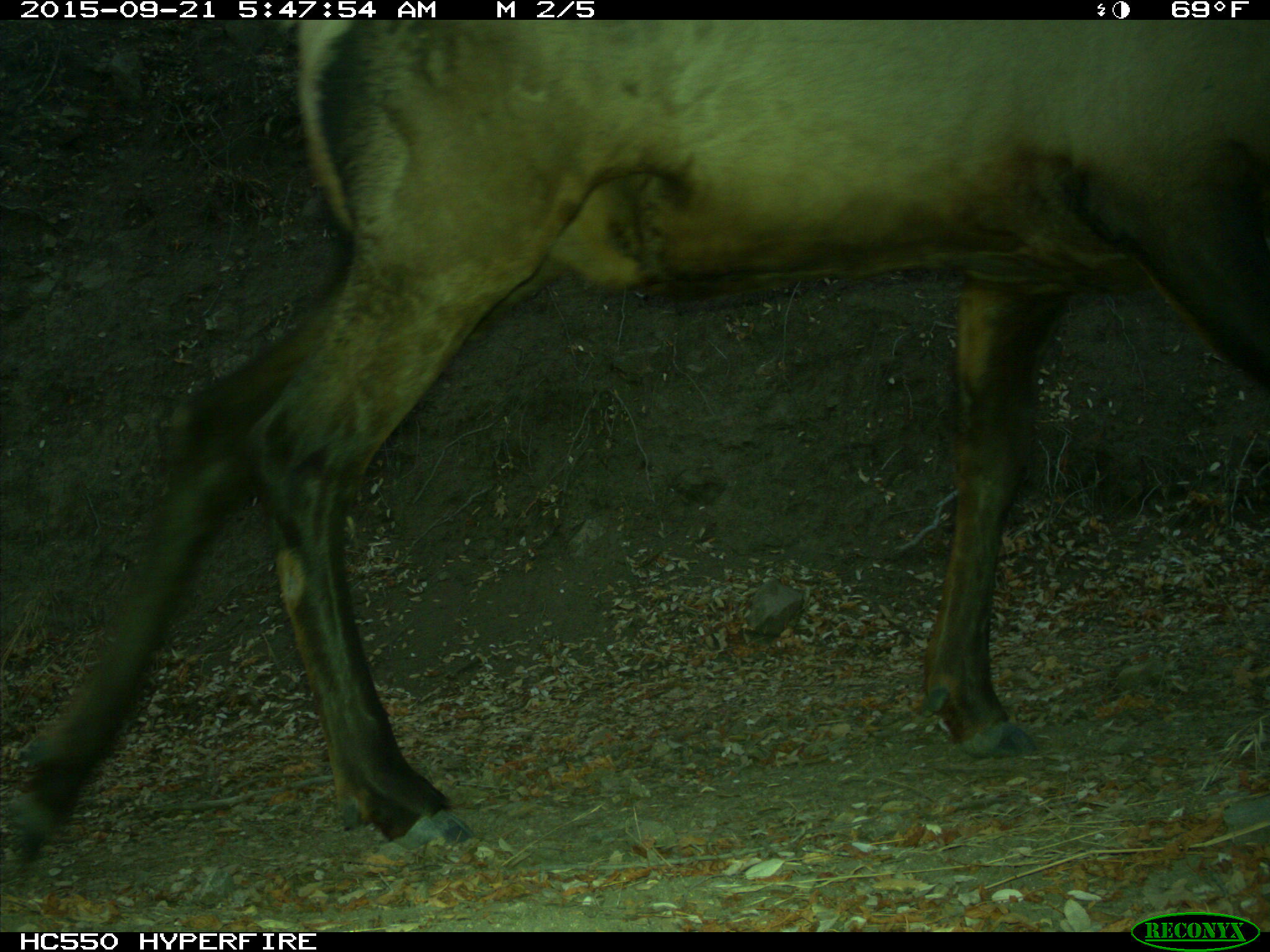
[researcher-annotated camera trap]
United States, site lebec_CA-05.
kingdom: Animalia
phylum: Chordata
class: Mammalia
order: Artiodactyla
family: Cervidae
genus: Cervus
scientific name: Cervus canadensis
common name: elk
Cervus canadensis (elk).